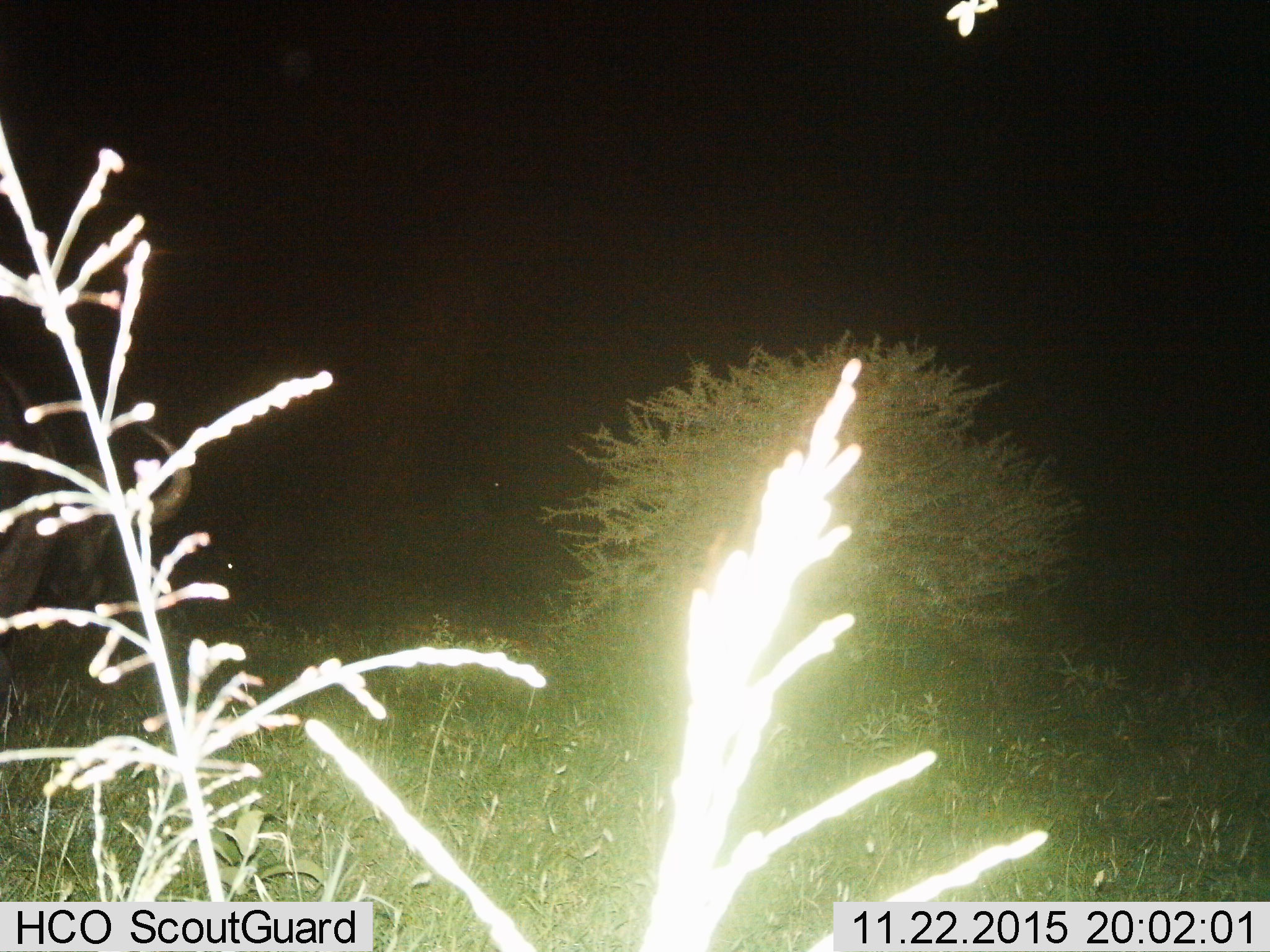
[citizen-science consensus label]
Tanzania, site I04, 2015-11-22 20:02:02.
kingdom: Animalia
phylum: Chordata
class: Mammalia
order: Artiodactyla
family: Bovidae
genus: Syncerus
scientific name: Syncerus caffer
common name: cape buffalo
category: buffalo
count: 1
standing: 0%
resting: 0%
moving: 100%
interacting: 0%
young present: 0%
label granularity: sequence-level